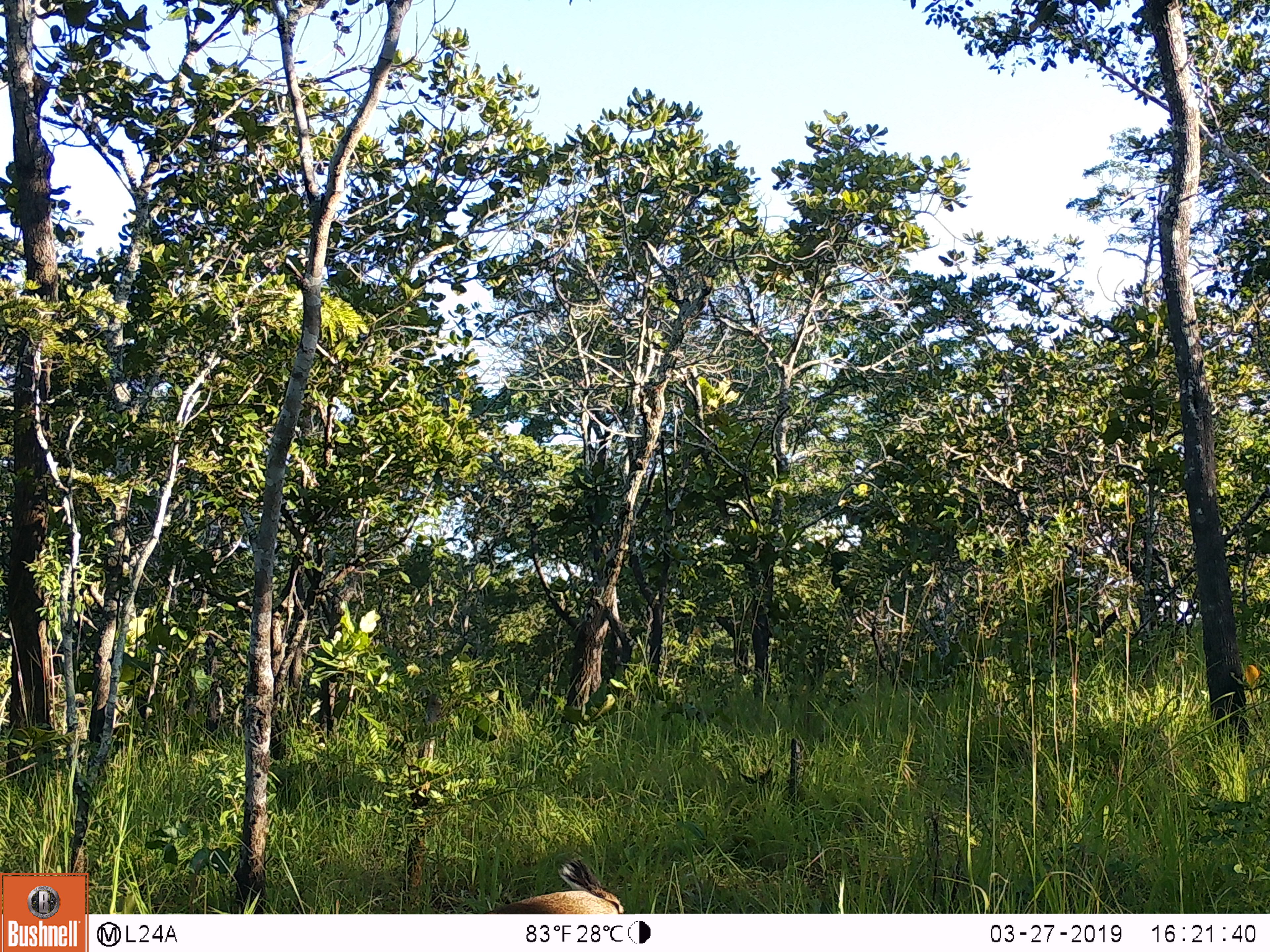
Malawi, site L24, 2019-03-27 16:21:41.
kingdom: Animalia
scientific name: Animalia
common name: other animal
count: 1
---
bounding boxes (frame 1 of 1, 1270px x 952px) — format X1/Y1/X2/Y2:
other animal: 442/864/632/910